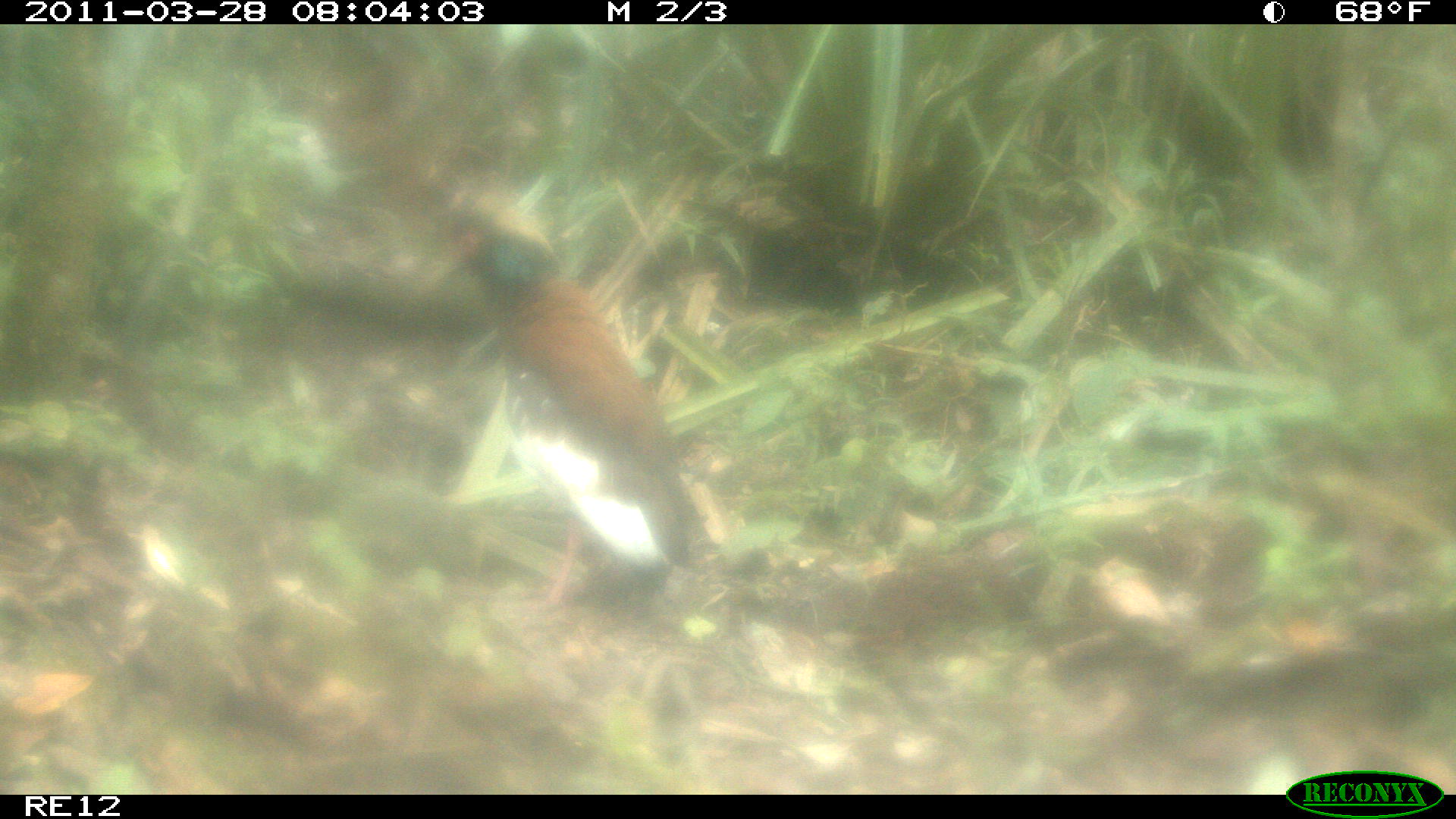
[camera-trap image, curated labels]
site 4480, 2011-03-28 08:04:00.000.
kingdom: Animalia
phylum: Chordata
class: Aves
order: Pelecaniformes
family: Threskiornithidae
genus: Lophotibis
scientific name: Lophotibis cristata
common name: madagascan ibis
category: lophotibis cristataa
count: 1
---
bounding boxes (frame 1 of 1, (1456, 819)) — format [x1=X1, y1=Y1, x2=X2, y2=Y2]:
lophotibis cristataa: [x1=429, y1=183, x2=707, y2=608]